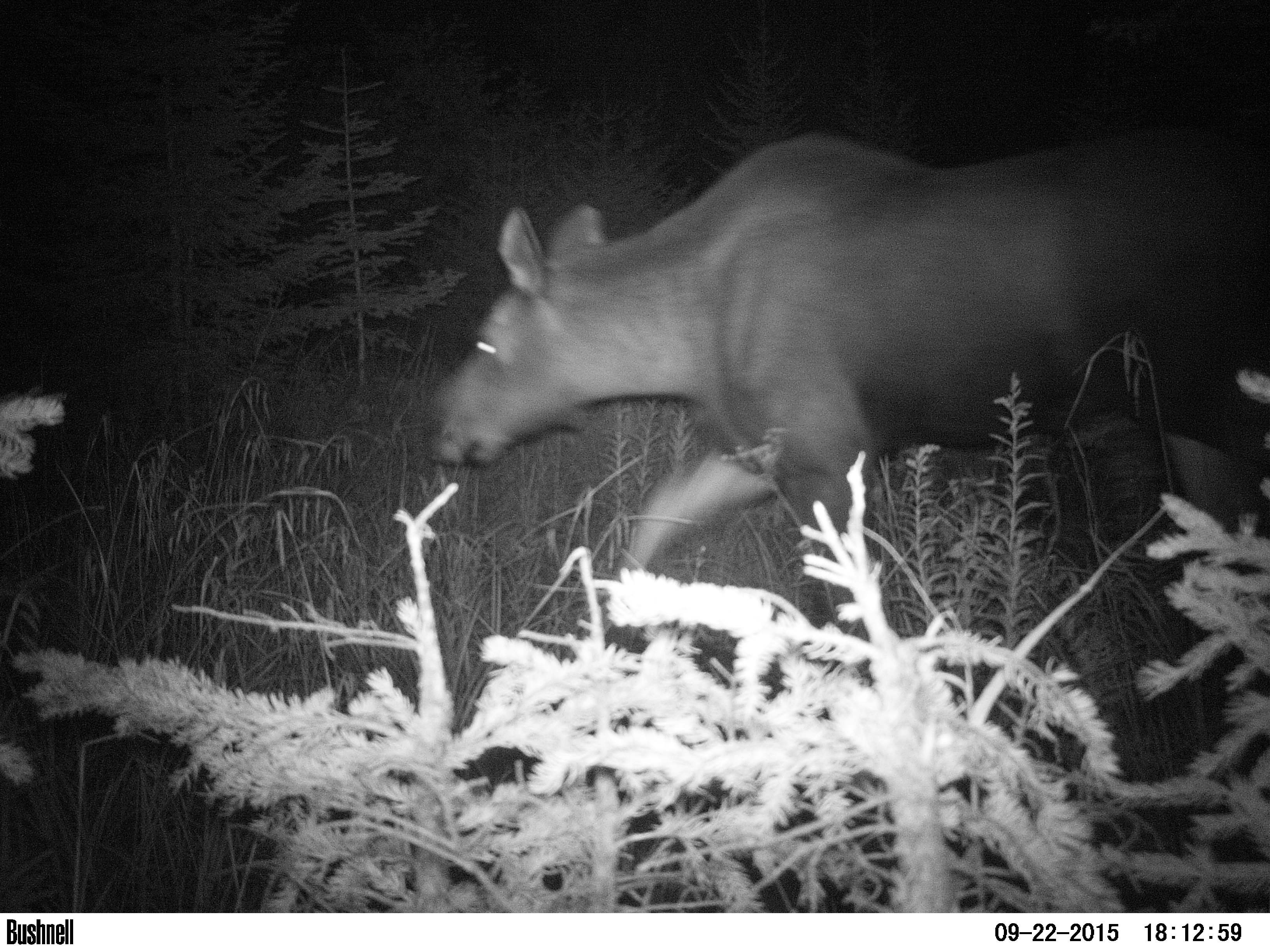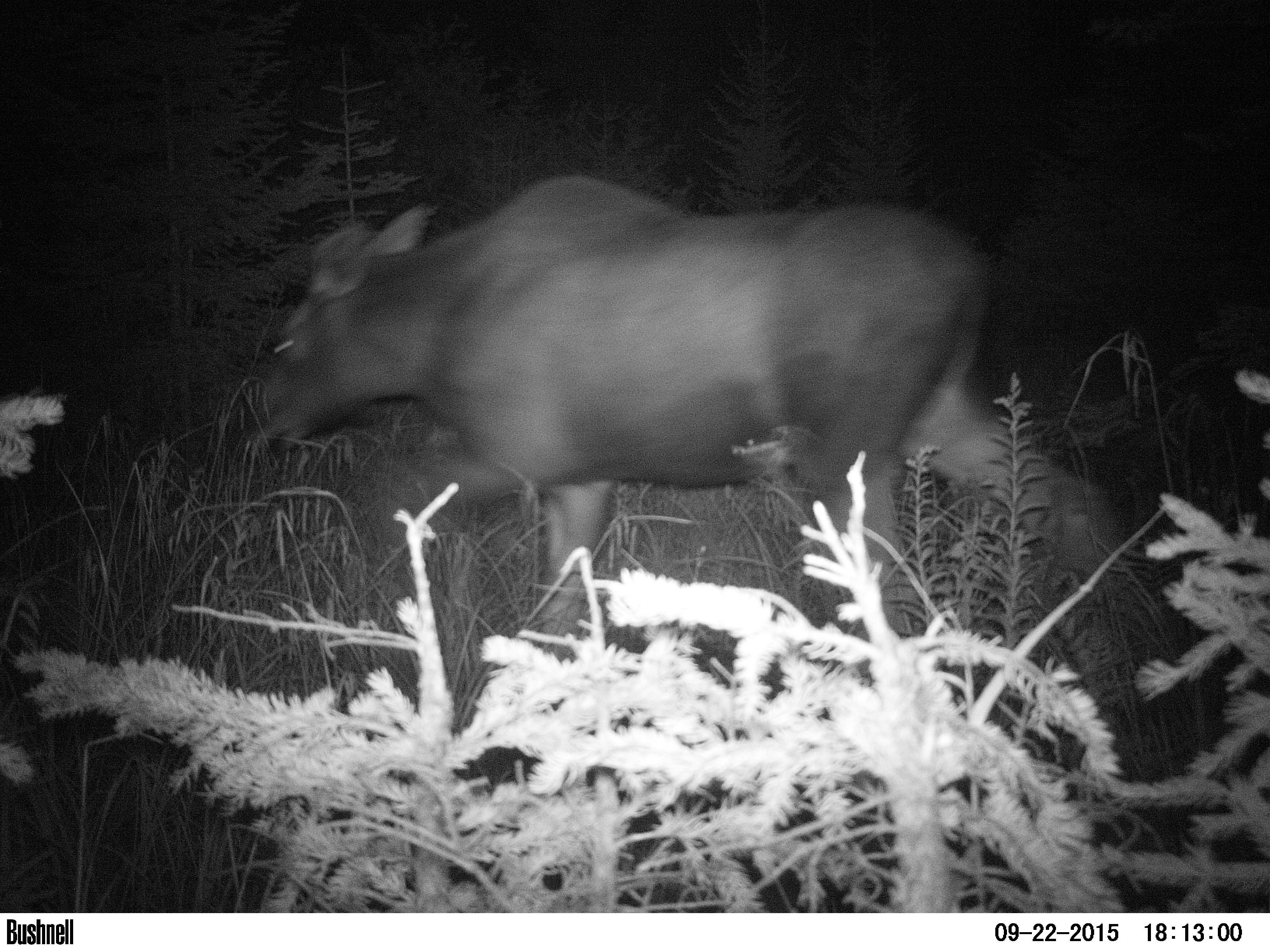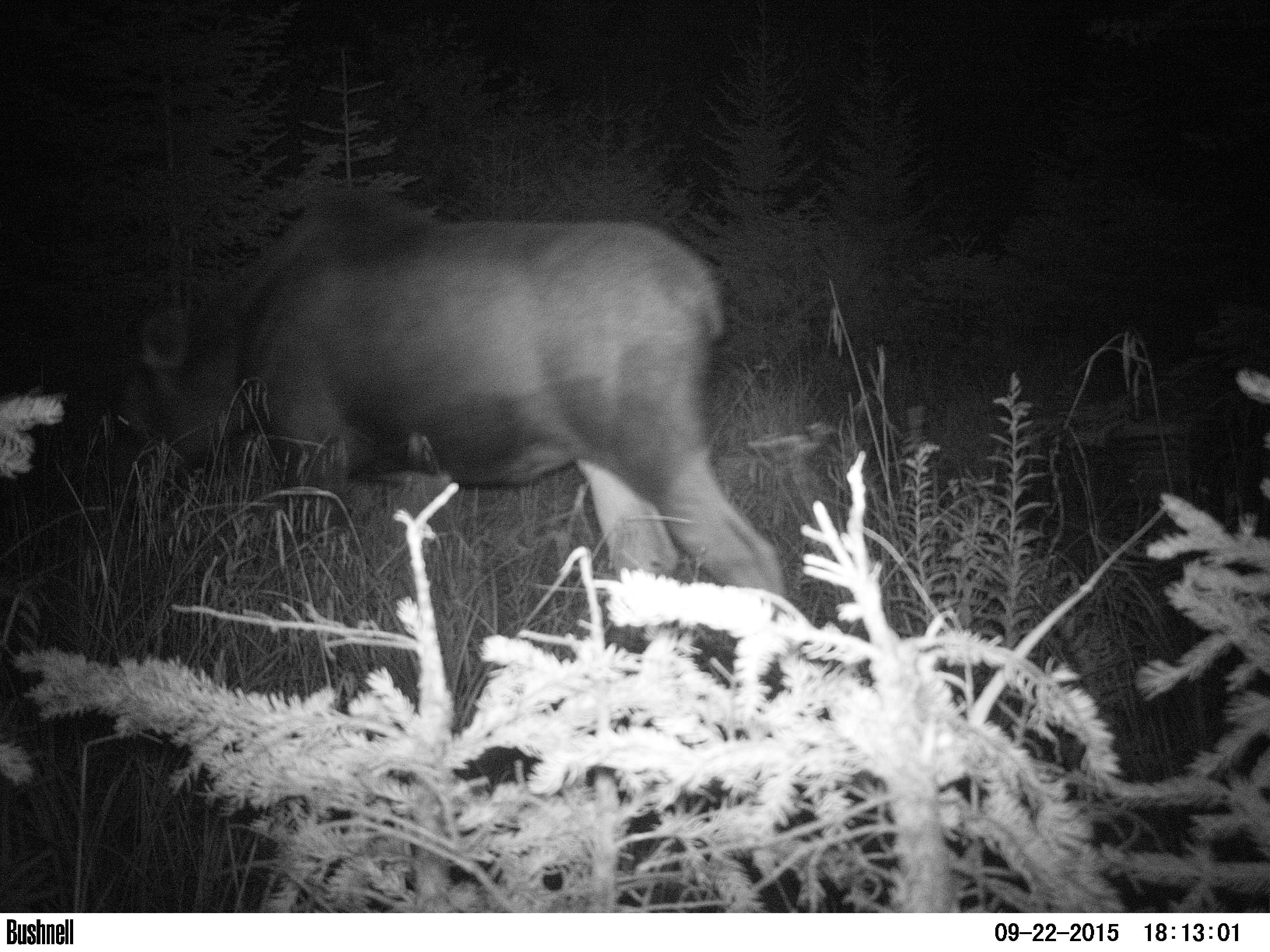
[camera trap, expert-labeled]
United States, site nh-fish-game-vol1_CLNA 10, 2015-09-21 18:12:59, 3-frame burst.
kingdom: Animalia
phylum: Chordata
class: Mammalia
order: Artiodactyla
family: Cervidae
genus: Alces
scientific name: Alces alces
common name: moose